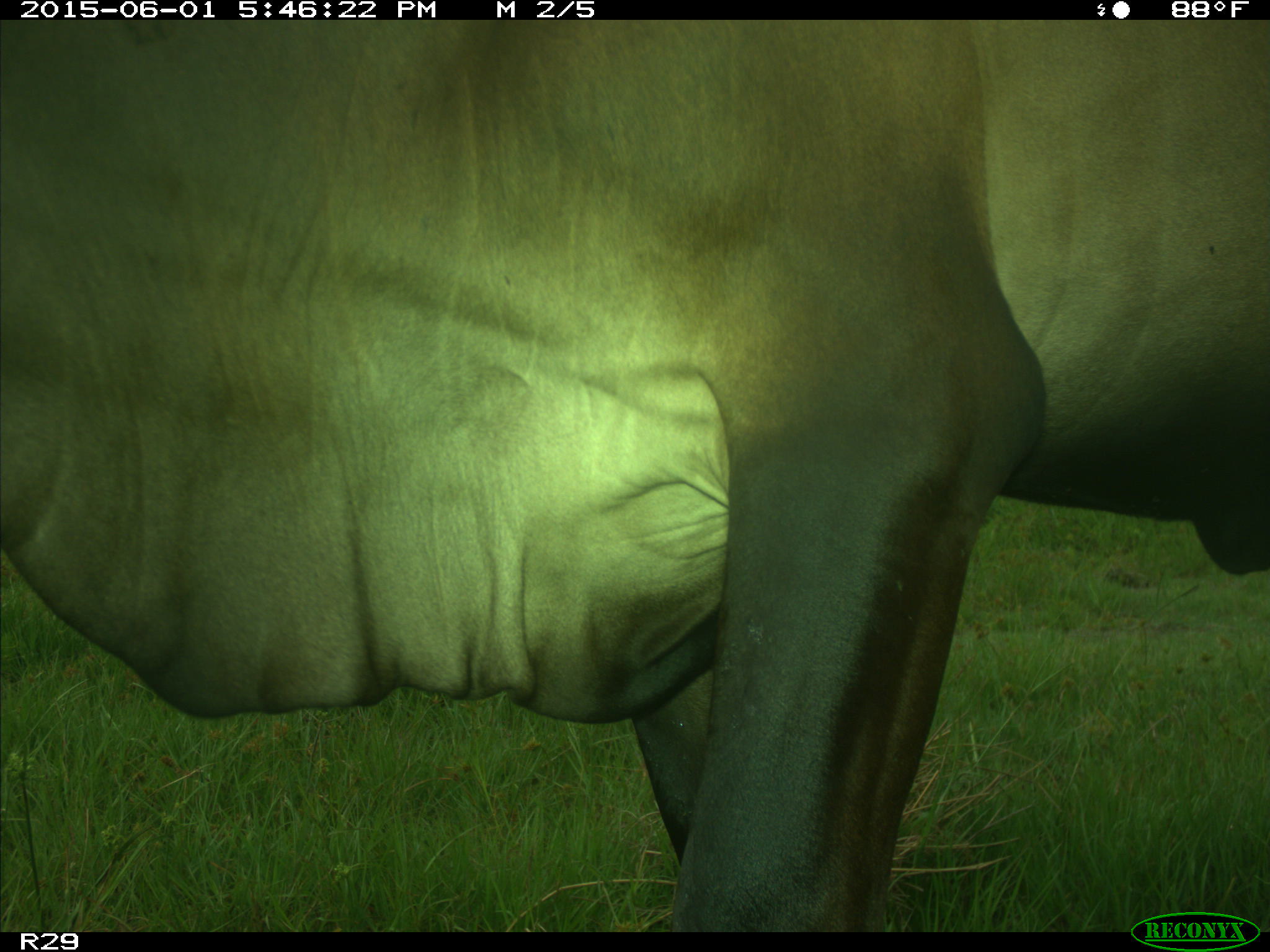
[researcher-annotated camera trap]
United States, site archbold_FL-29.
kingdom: Animalia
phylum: Chordata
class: Mammalia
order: Artiodactyla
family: Bovidae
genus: Bos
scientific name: Bos taurus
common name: domestic cow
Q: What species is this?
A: Bos taurus (domestic cow).